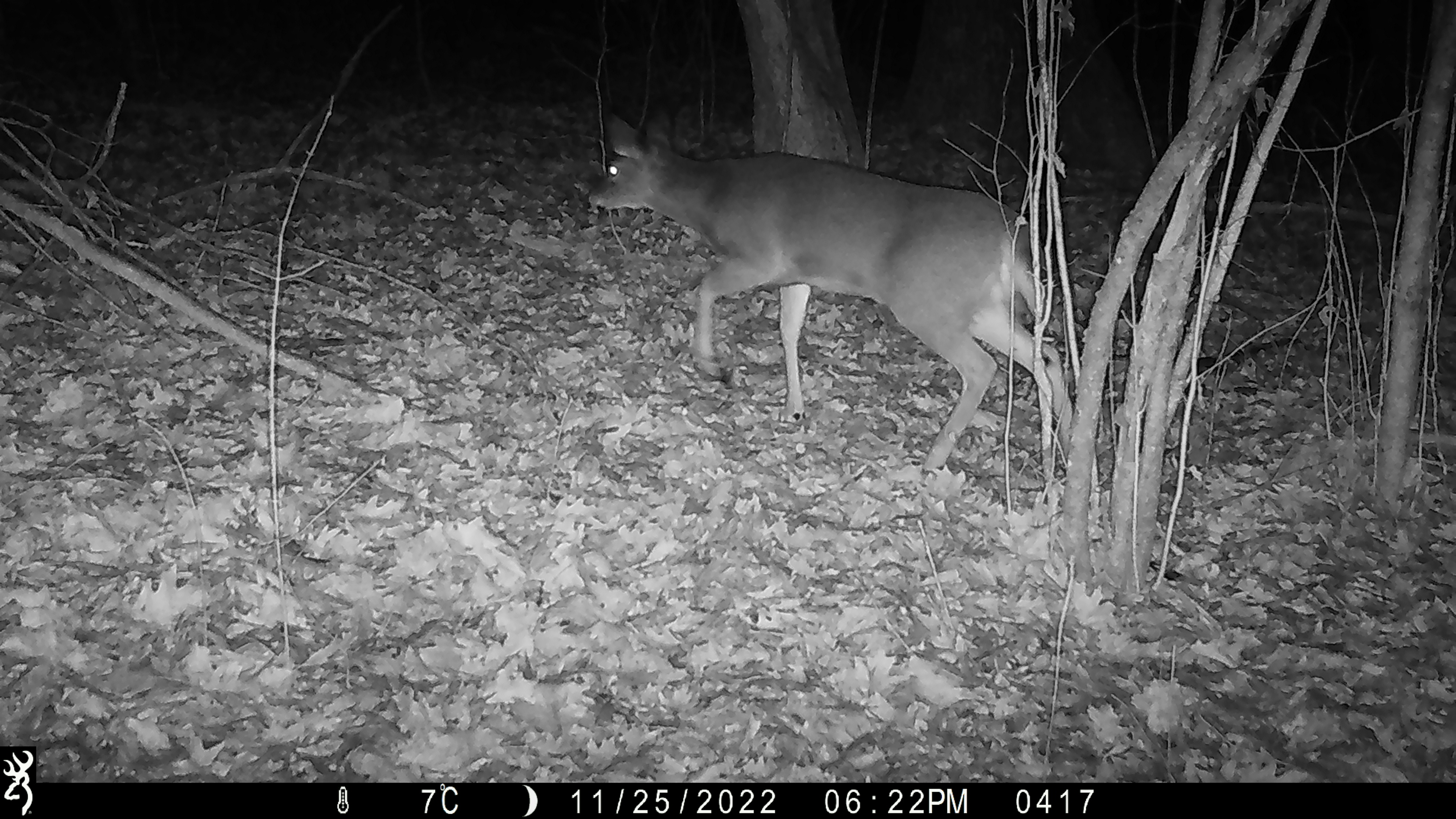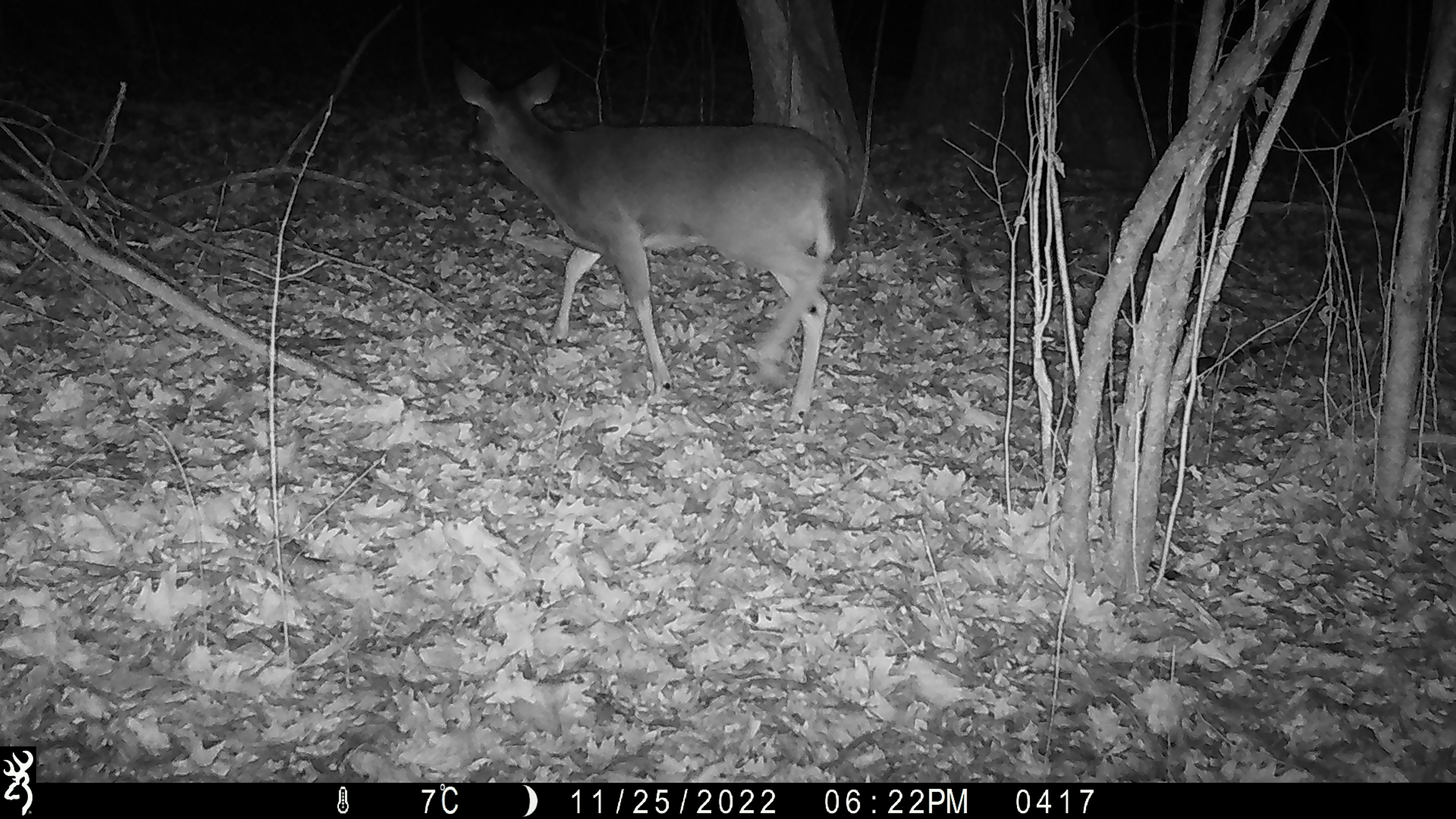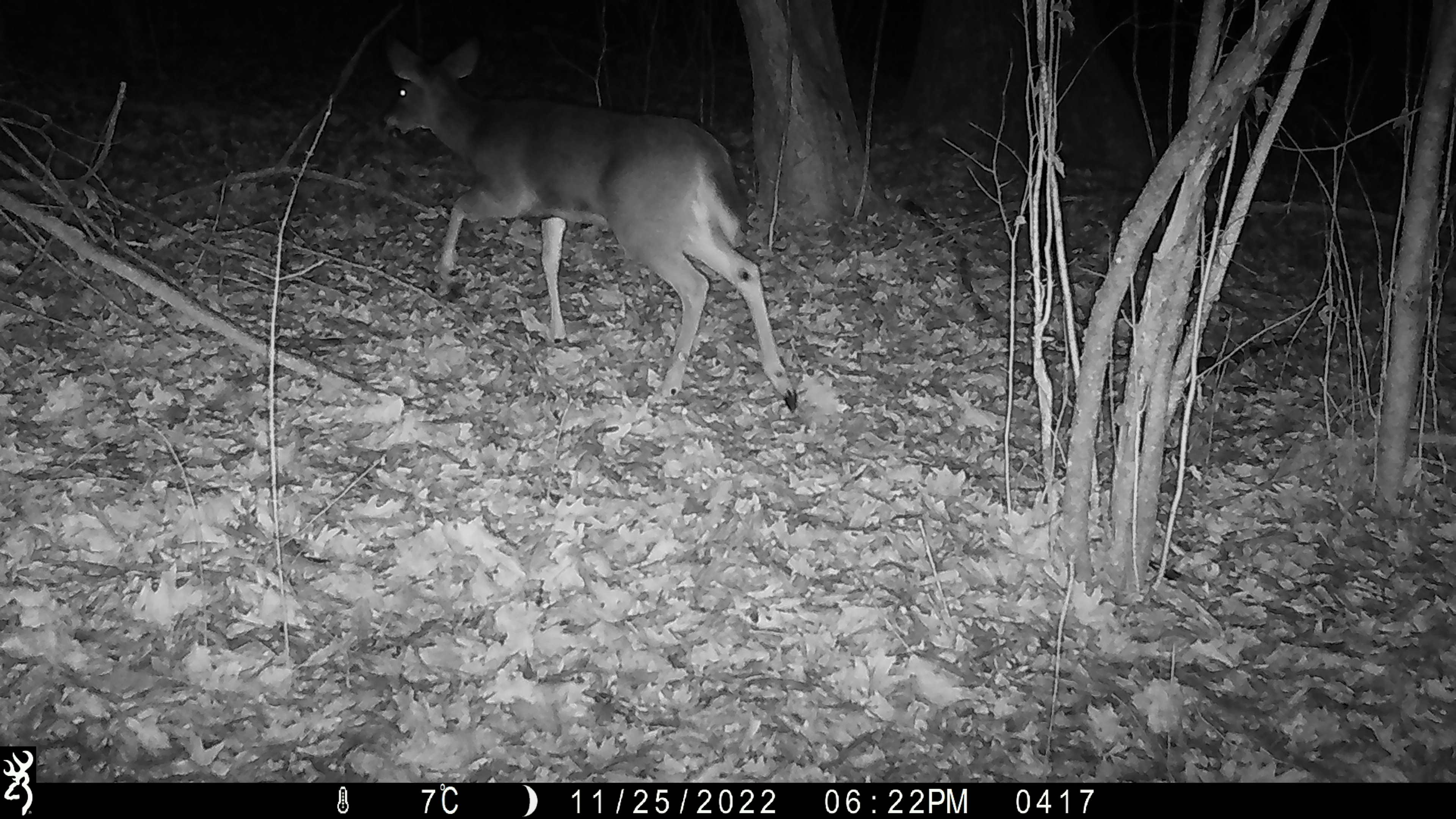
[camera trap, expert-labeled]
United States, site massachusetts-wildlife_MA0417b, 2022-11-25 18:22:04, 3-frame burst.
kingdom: Animalia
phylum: Chordata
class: Mammalia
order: Artiodactyla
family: Cervidae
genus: Odocoileus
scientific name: Odocoileus virginianus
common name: white-tailed deer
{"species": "white-tailed deer (Odocoileus virginianus)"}